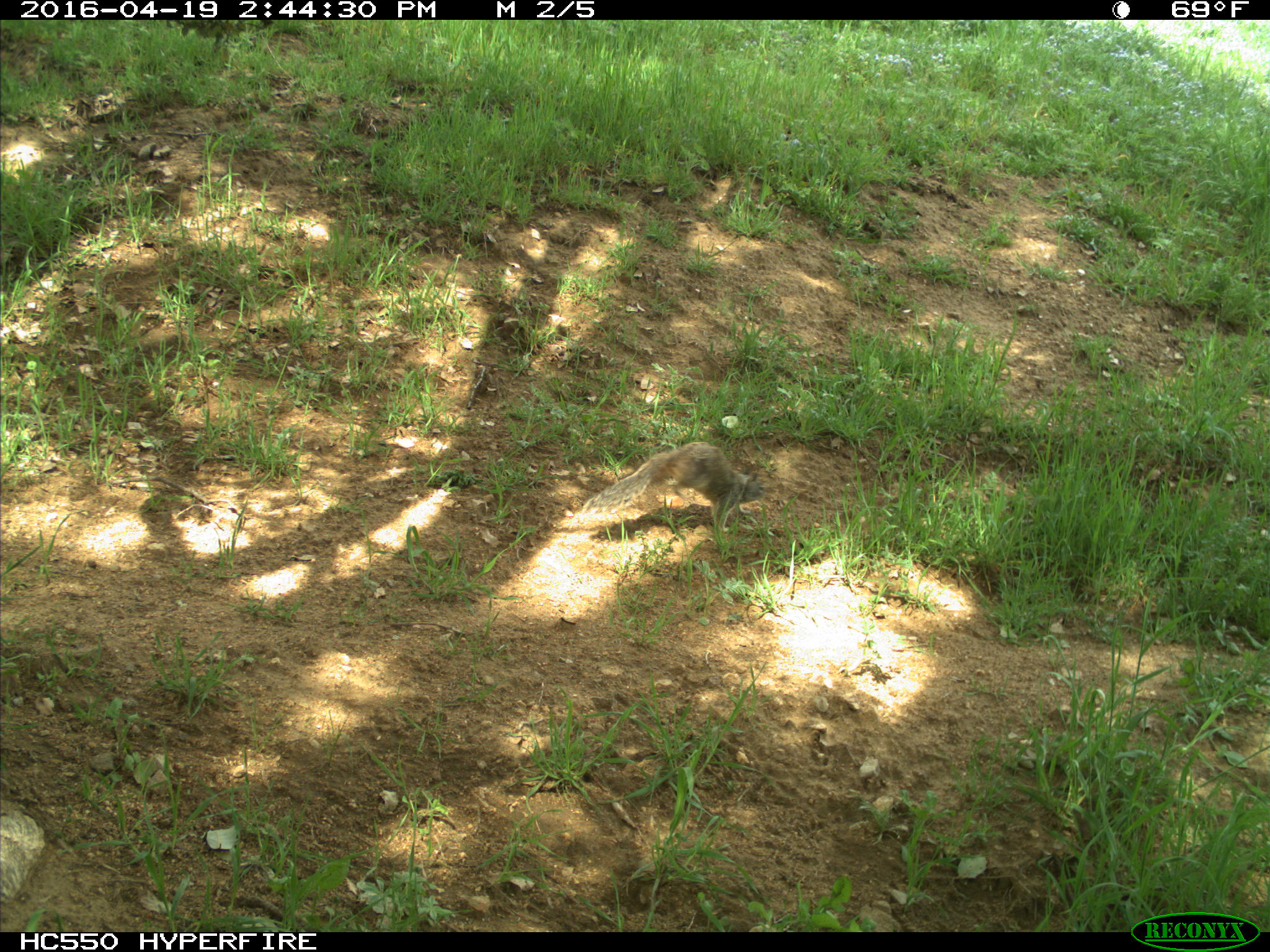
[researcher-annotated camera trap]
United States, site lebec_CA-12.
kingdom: Animalia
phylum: Chordata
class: Mammalia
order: Rodentia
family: Sciuridae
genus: Otospermophilus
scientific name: Otospermophilus beecheyi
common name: california ground squirrel